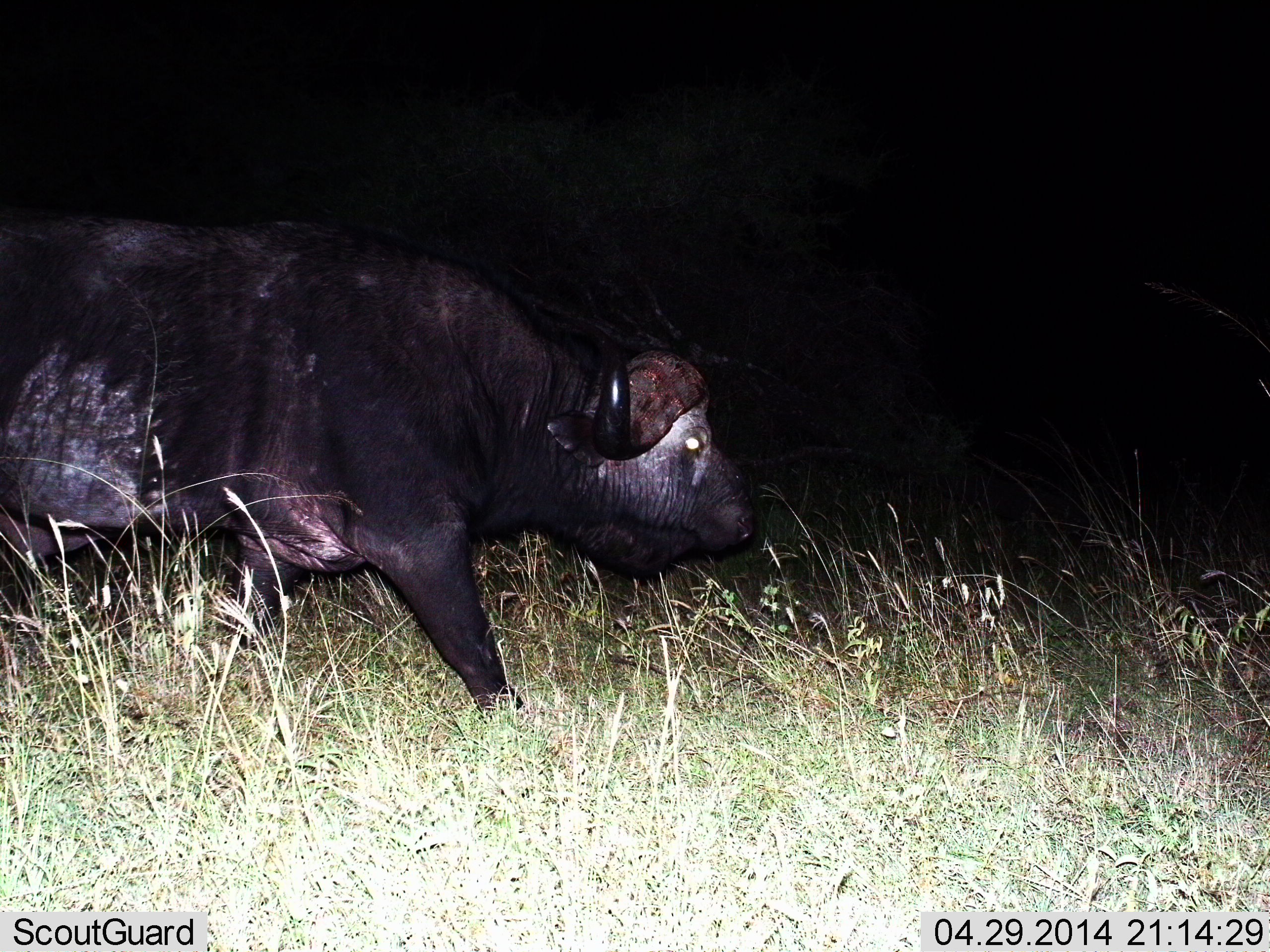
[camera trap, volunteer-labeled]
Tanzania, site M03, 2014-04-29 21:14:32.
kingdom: Animalia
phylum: Chordata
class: Mammalia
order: Artiodactyla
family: Bovidae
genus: Syncerus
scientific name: Syncerus caffer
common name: cape buffalo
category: buffalo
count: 1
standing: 40%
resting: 0%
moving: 70%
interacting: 0%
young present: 0%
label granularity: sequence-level